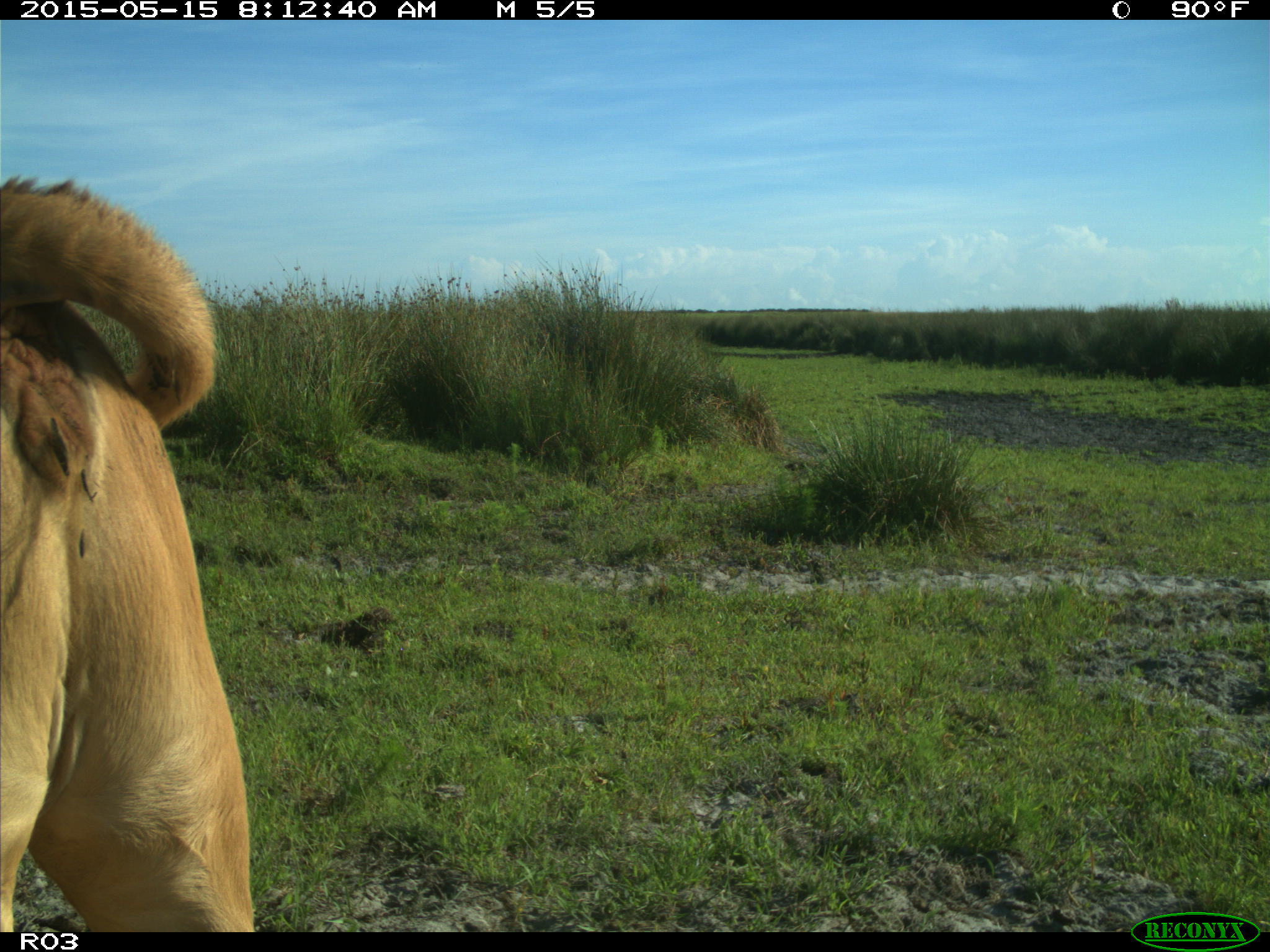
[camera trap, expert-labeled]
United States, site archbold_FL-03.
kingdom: Animalia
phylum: Chordata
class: Mammalia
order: Artiodactyla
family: Bovidae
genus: Bos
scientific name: Bos taurus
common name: domestic cow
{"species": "Bos taurus (domestic cow)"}